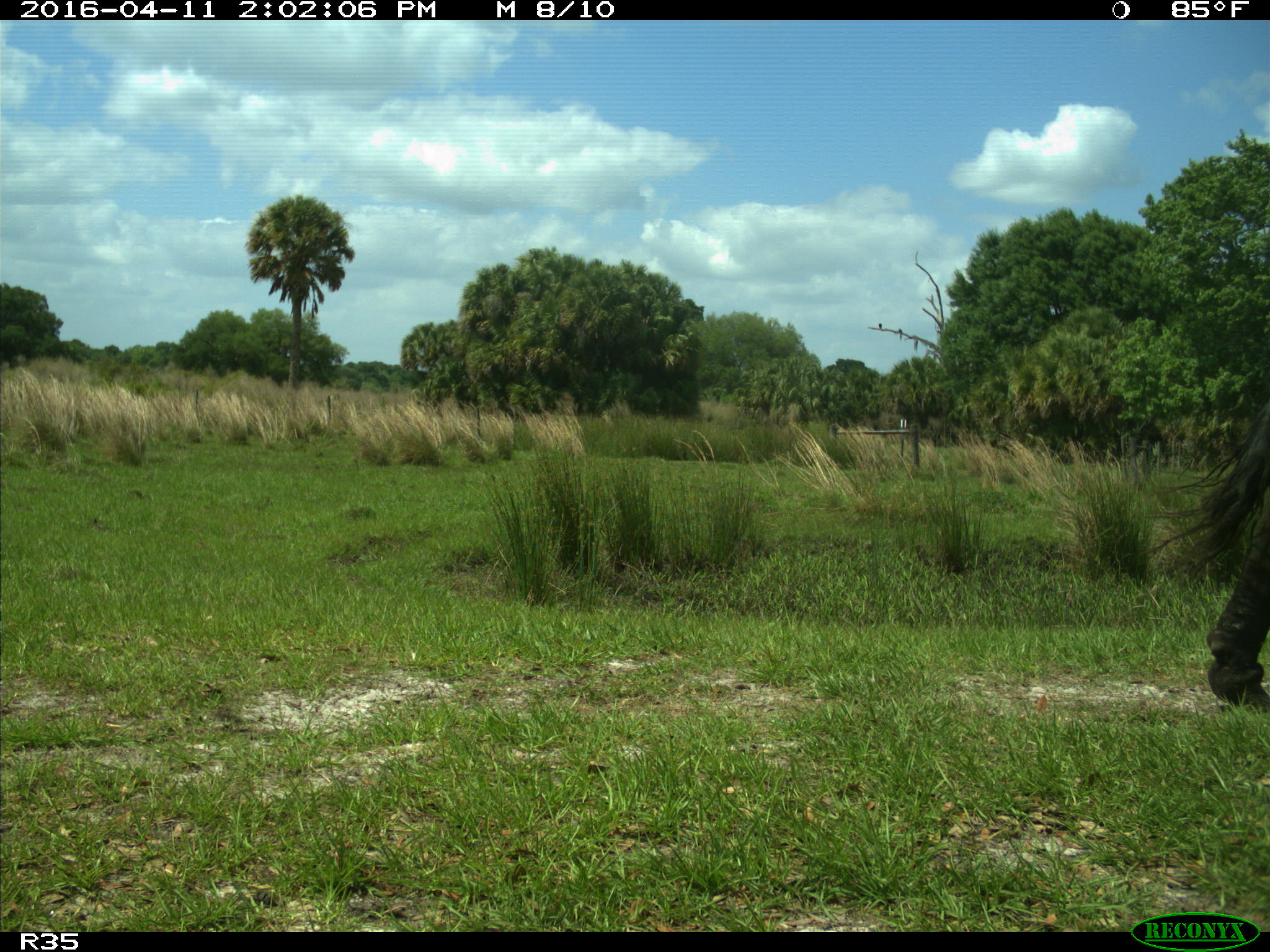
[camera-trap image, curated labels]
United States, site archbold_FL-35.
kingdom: Animalia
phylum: Chordata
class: Mammalia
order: Artiodactyla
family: Bovidae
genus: Bos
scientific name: Bos taurus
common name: domestic cow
Bos taurus (domestic cow).